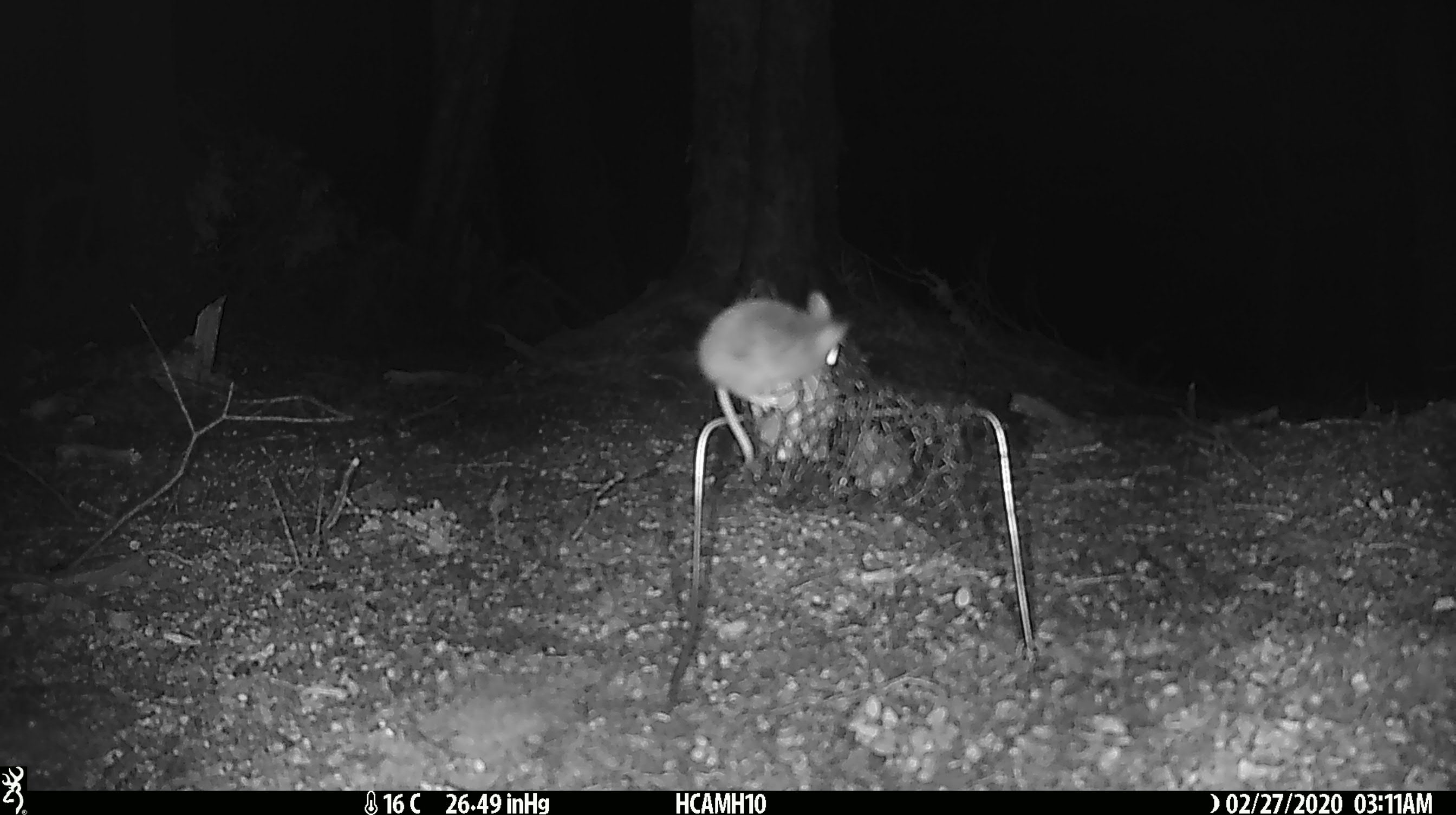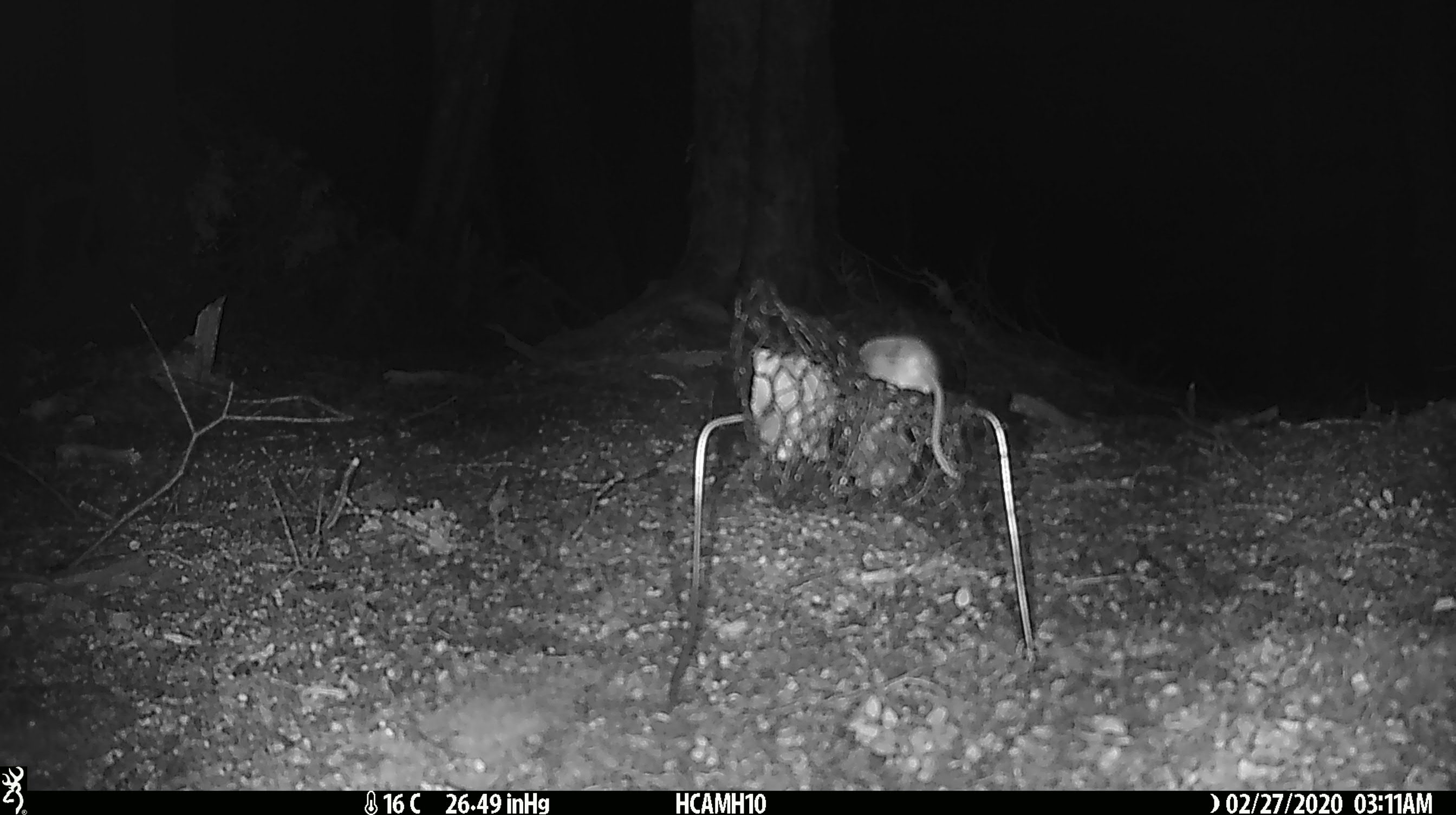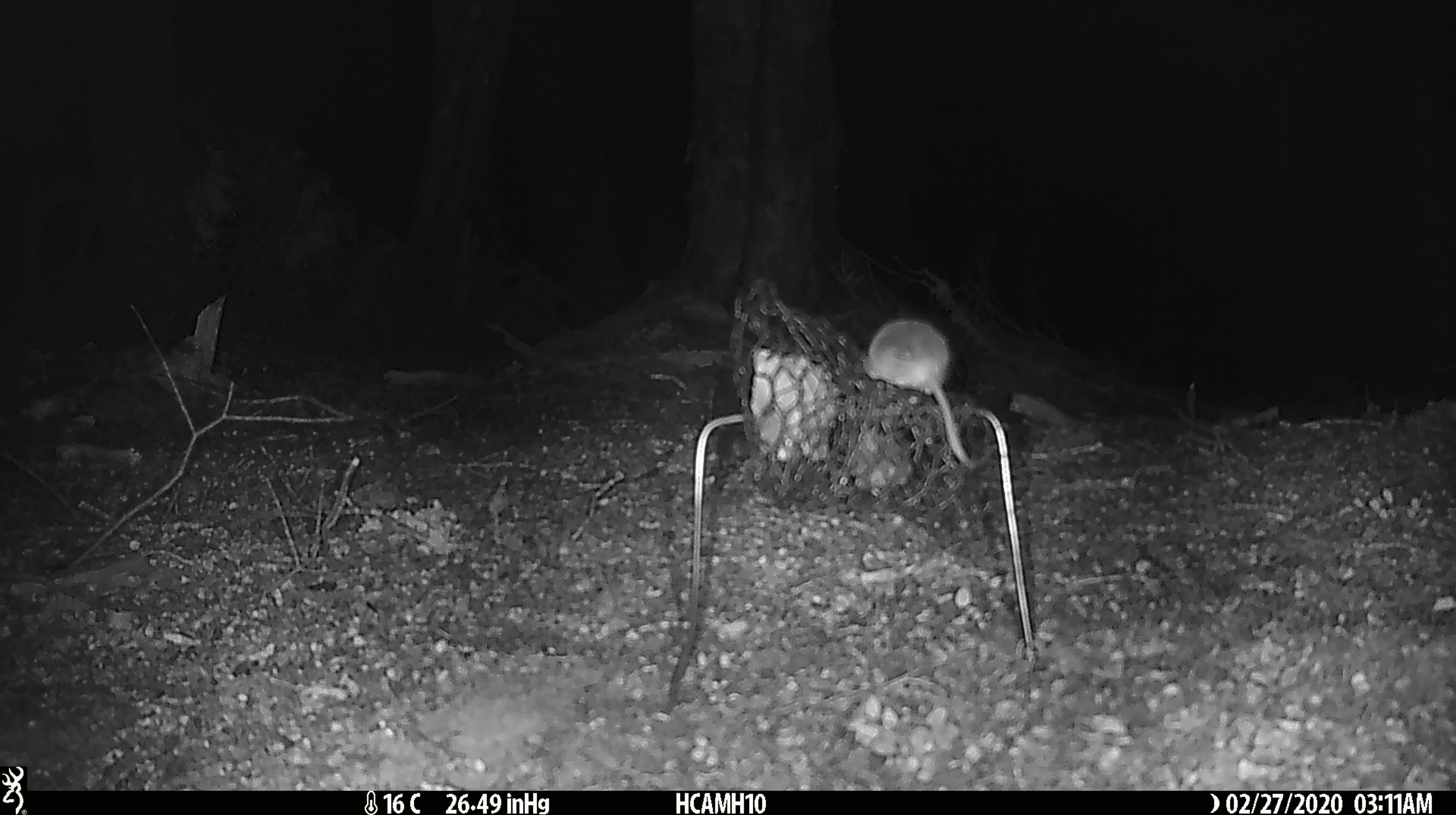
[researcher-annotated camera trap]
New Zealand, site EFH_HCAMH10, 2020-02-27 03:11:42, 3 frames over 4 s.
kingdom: Animalia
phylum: Chordata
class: Mammalia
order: Rodentia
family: Muridae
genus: Mus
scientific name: Mus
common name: mouse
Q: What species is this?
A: Mouse (Mus).